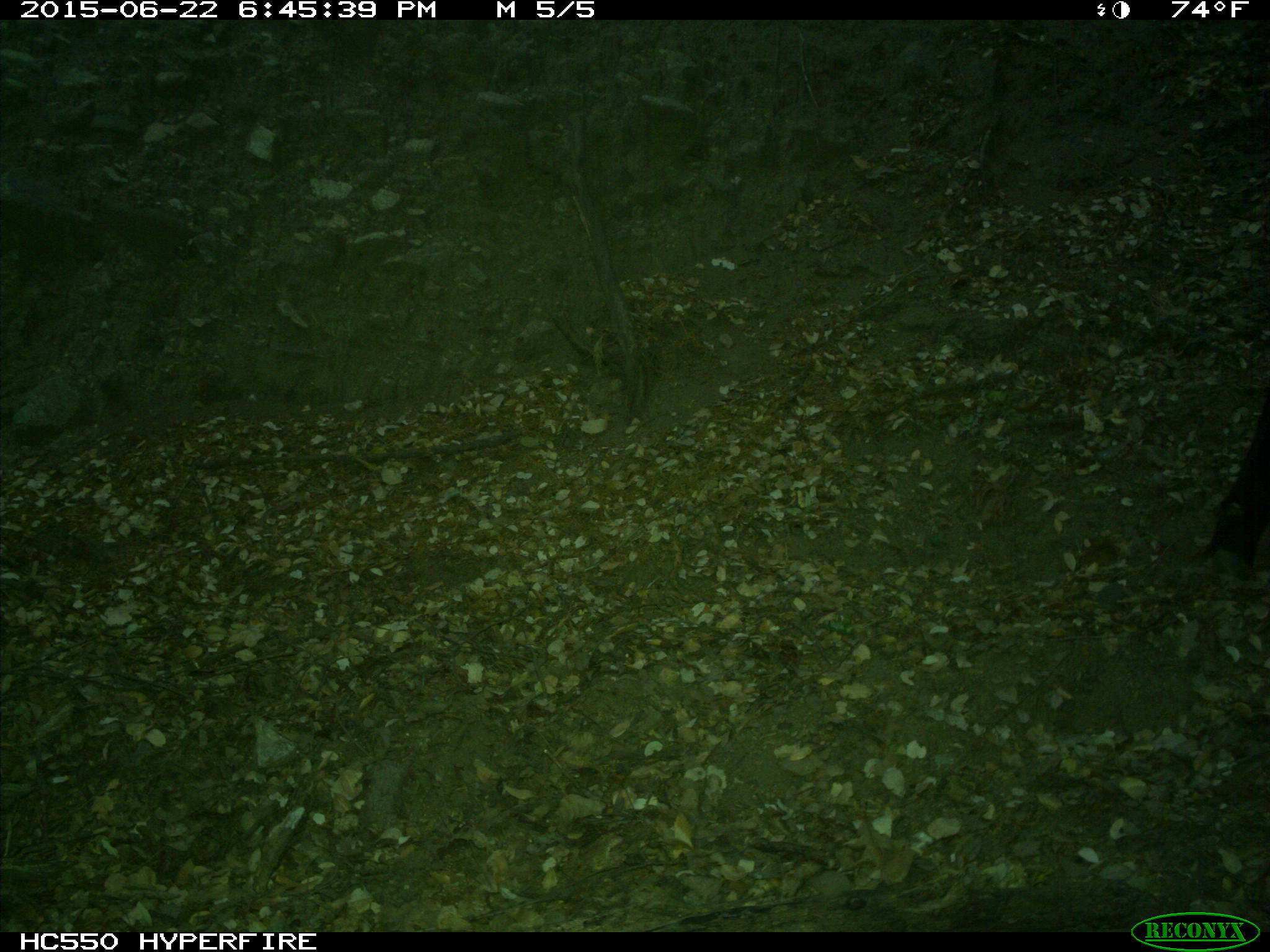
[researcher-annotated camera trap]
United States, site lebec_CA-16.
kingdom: Animalia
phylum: Chordata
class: Mammalia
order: Artiodactyla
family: Bovidae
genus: Bos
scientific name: Bos taurus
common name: domestic cow